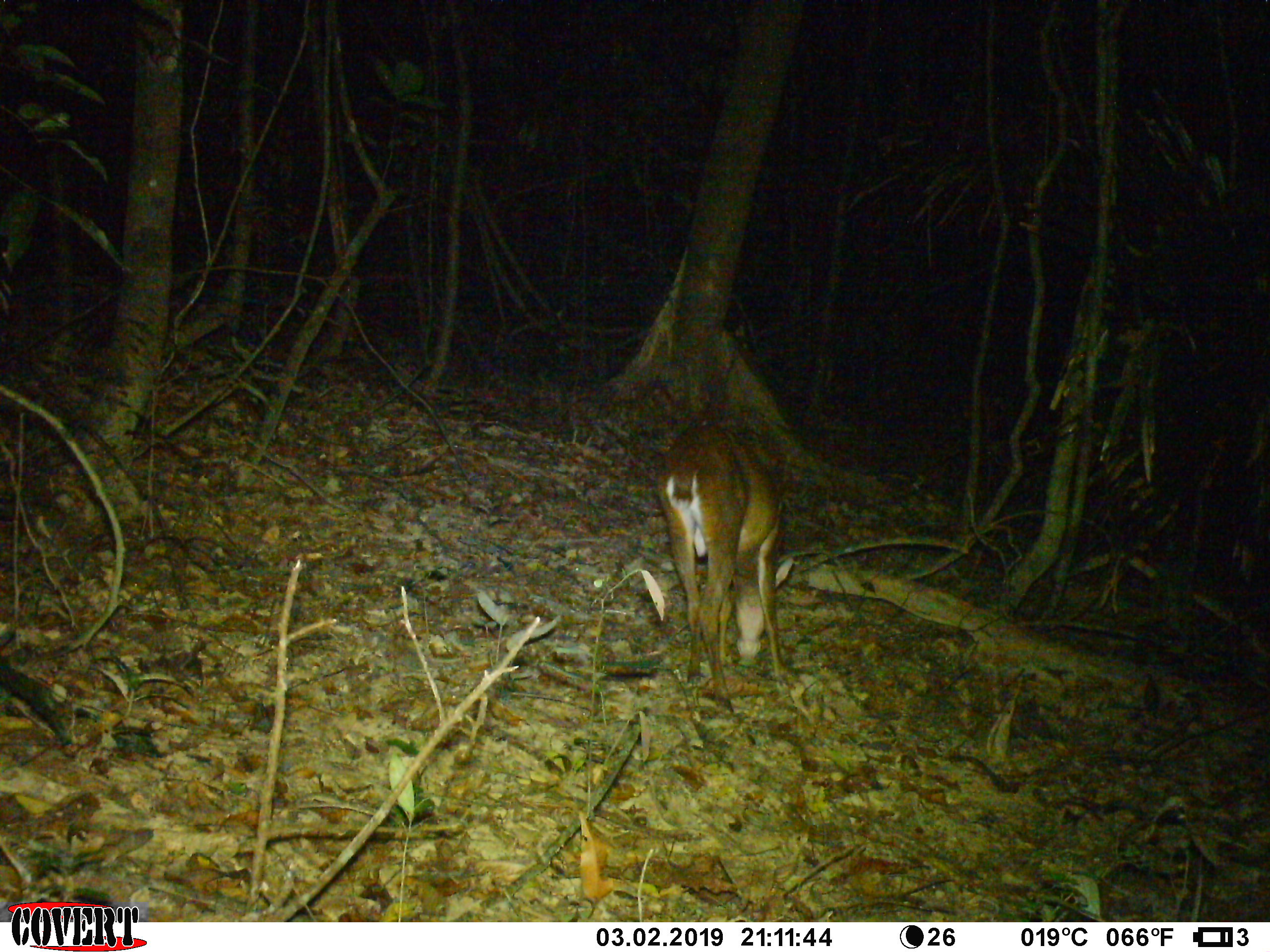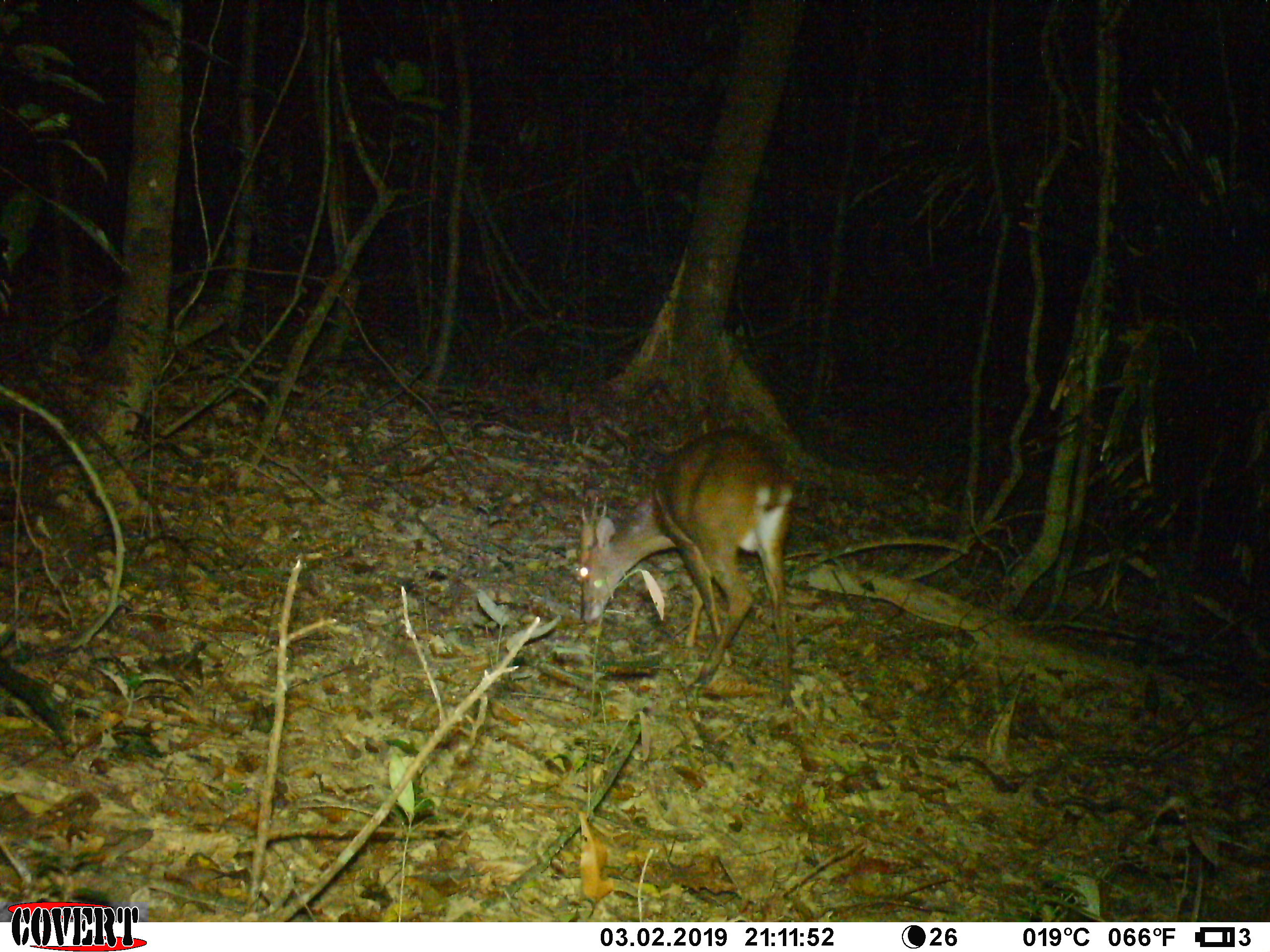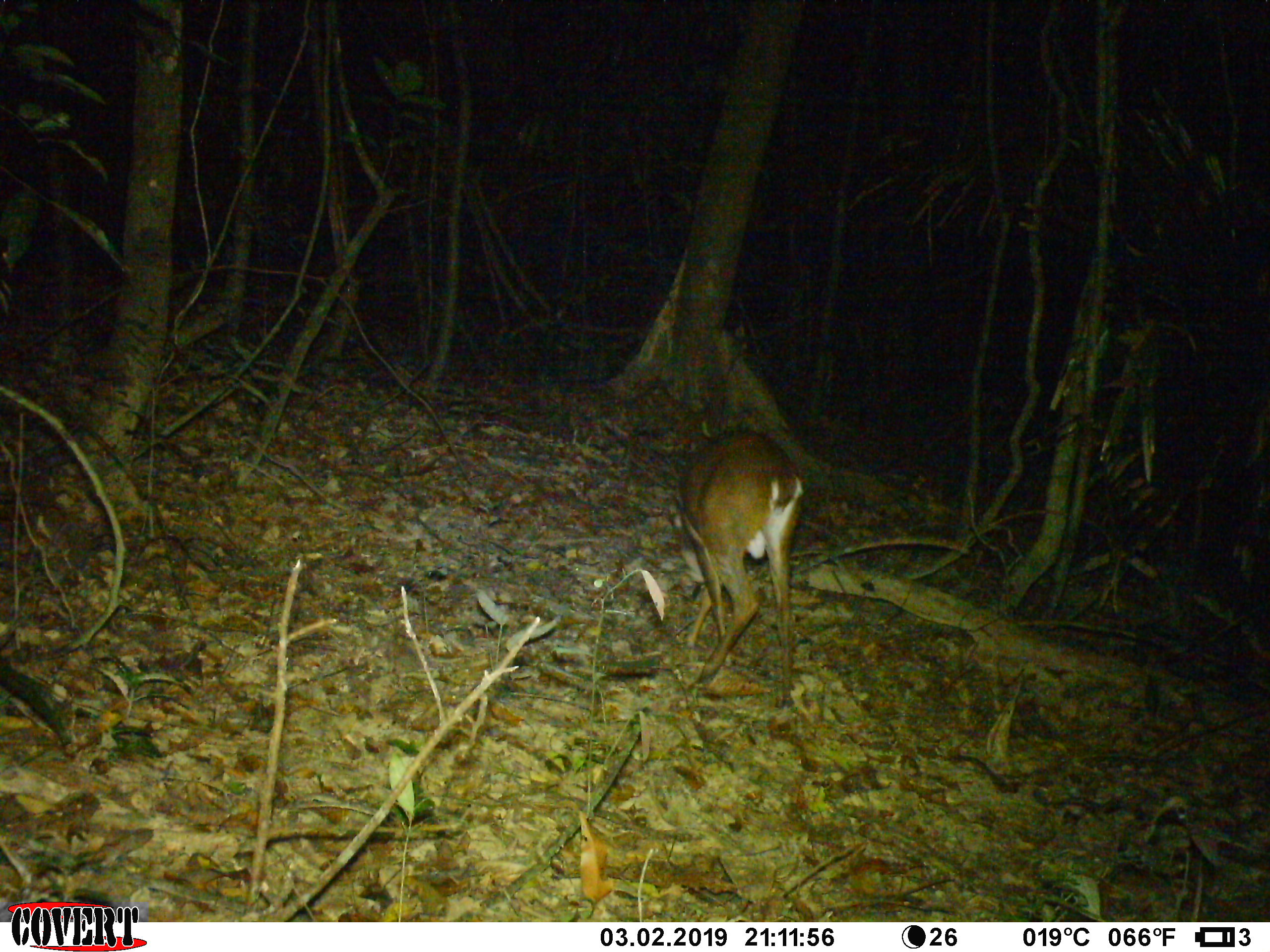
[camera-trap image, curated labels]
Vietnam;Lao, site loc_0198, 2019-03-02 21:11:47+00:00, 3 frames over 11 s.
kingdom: Animalia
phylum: Chordata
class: Mammalia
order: Artiodactyla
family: Cervidae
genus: Muntiacus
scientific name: Muntiacus vuquangensis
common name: large-antlered muntjac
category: large antlered muntjac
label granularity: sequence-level